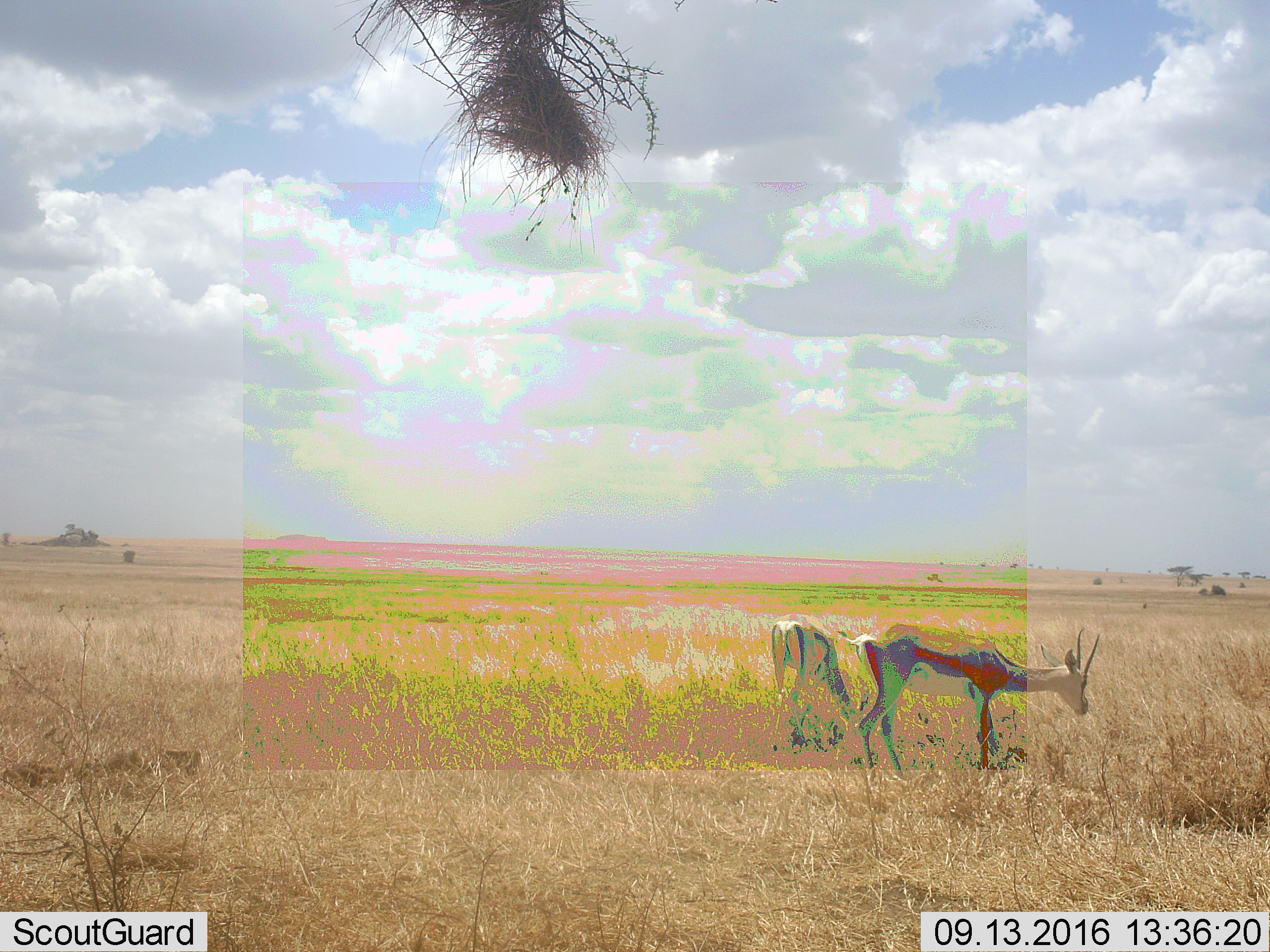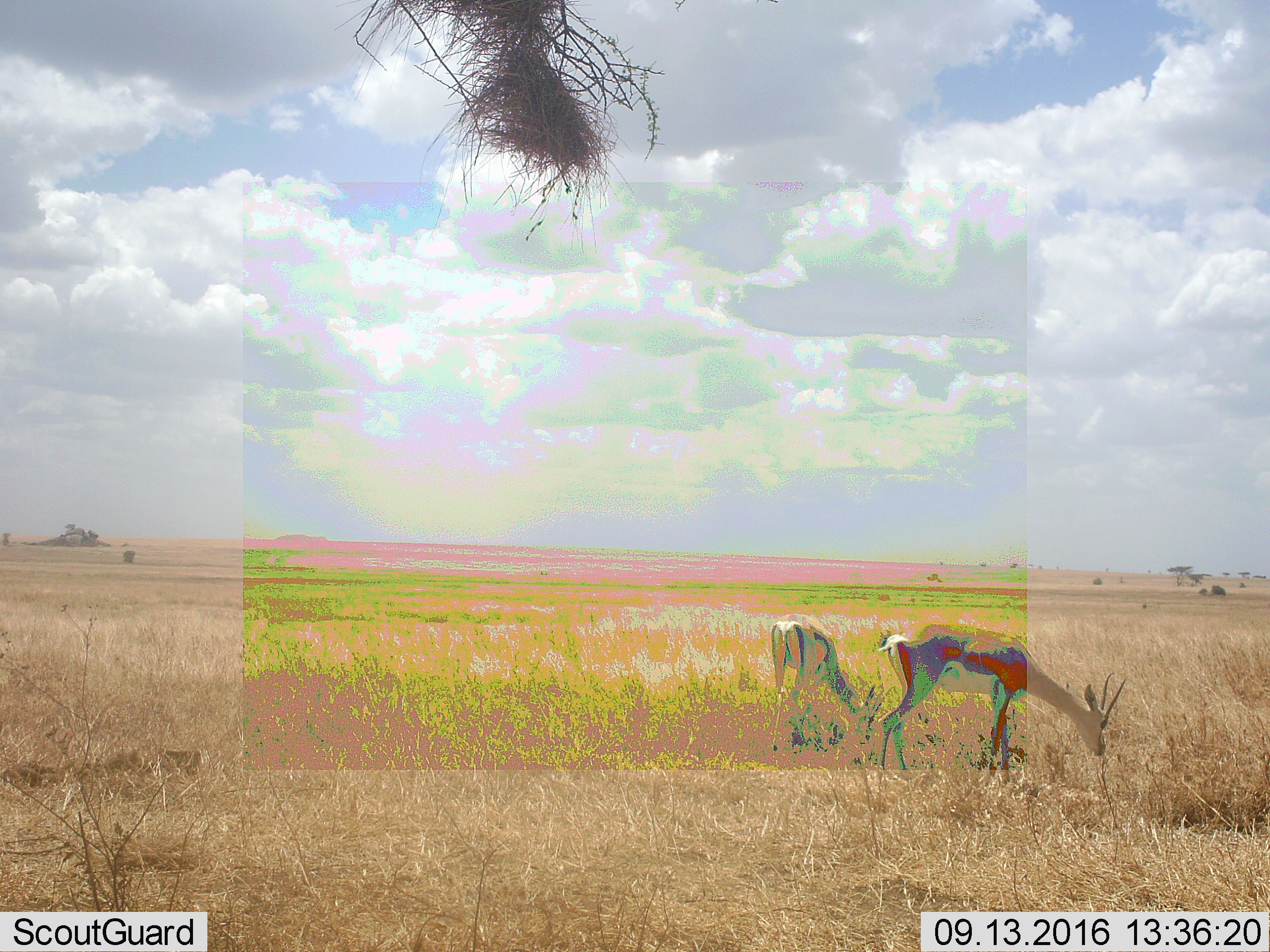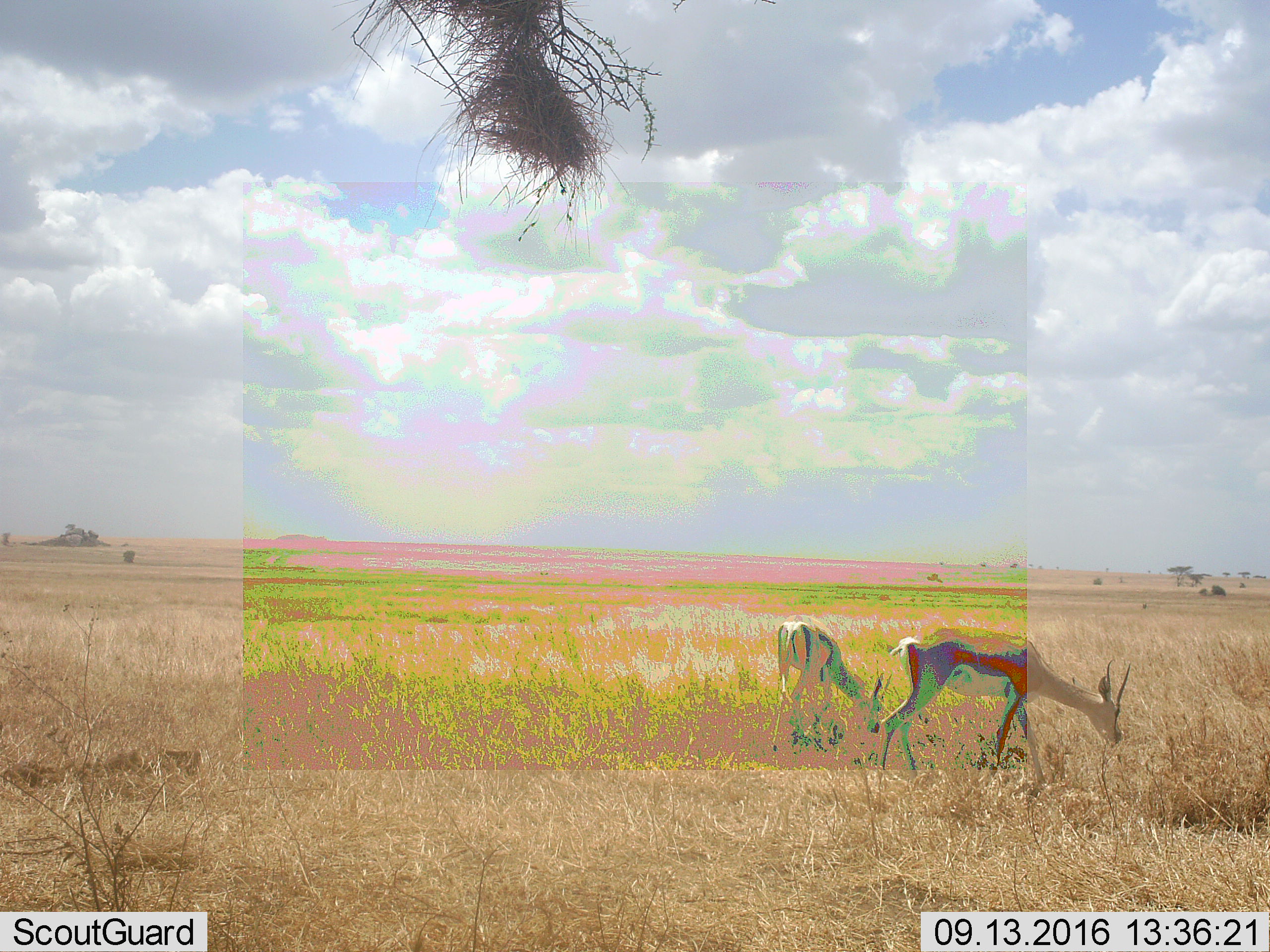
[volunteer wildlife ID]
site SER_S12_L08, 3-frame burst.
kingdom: Animalia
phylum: Chordata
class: Mammalia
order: Artiodactyla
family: Bovidae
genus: Eudorcas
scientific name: Eudorcas thomsonii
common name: thomson's gazelle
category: gazellethomsons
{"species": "gazellethomsons (thomson's gazelle) (Eudorcas thomsonii)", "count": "2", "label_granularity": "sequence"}